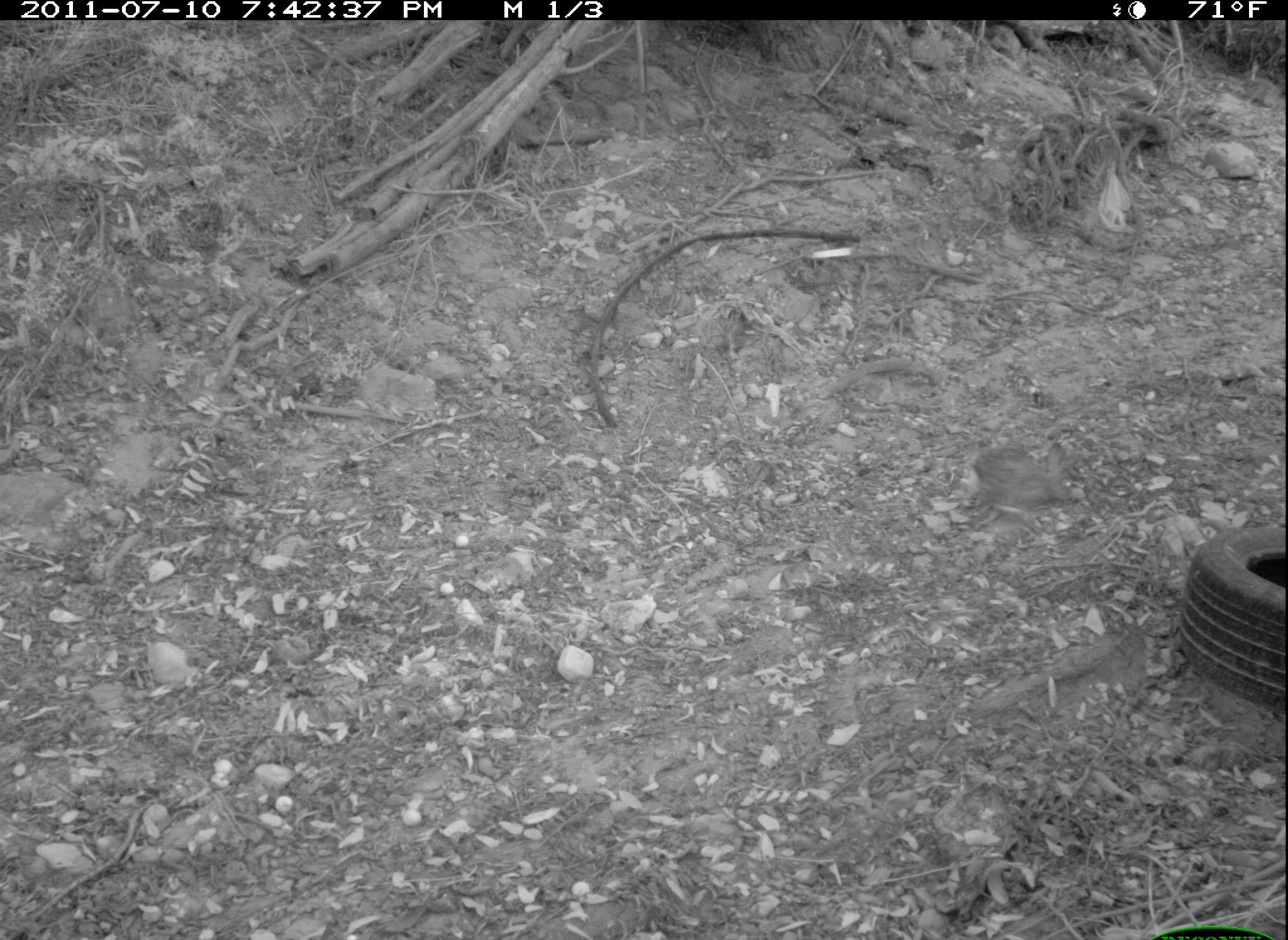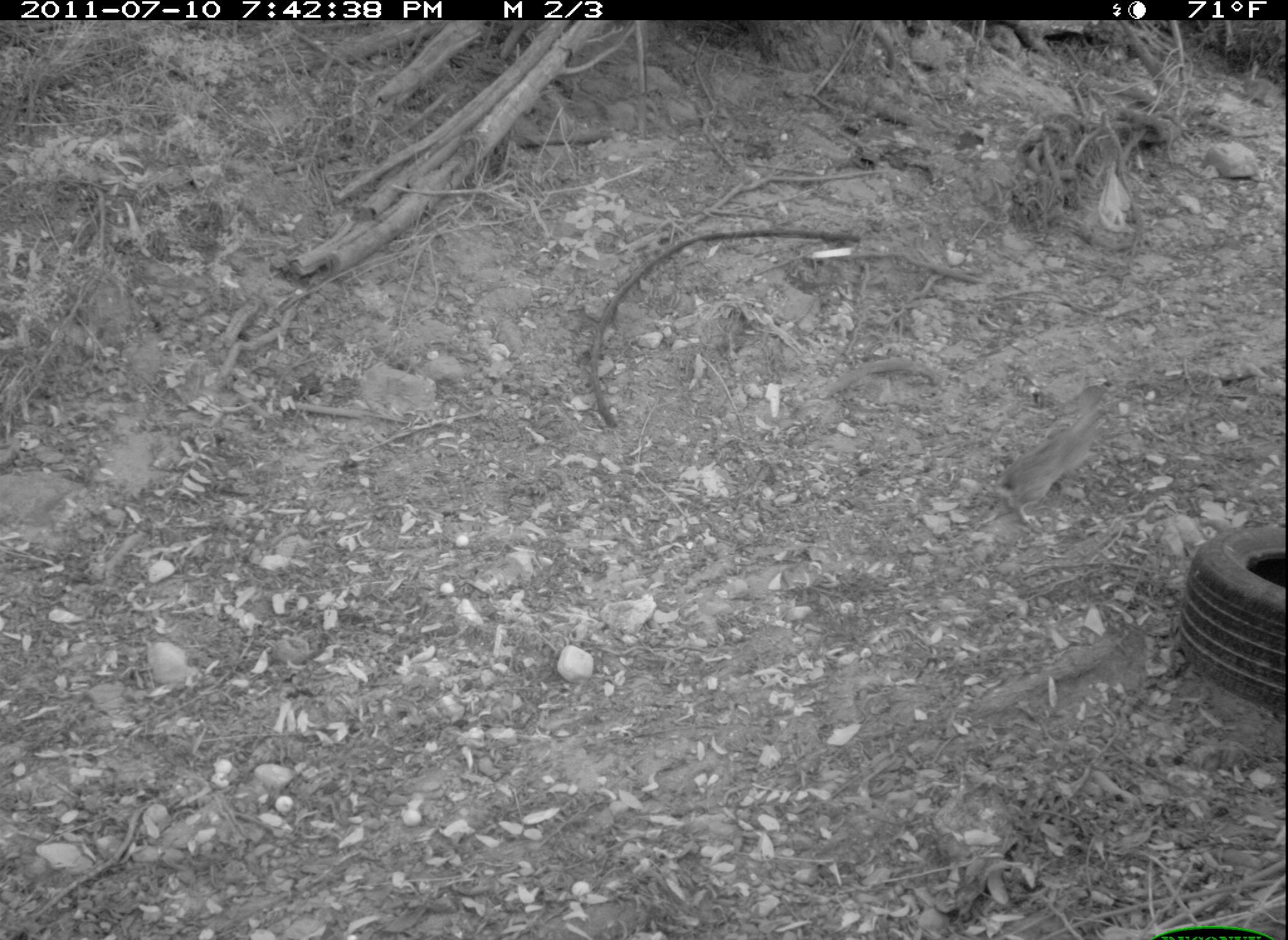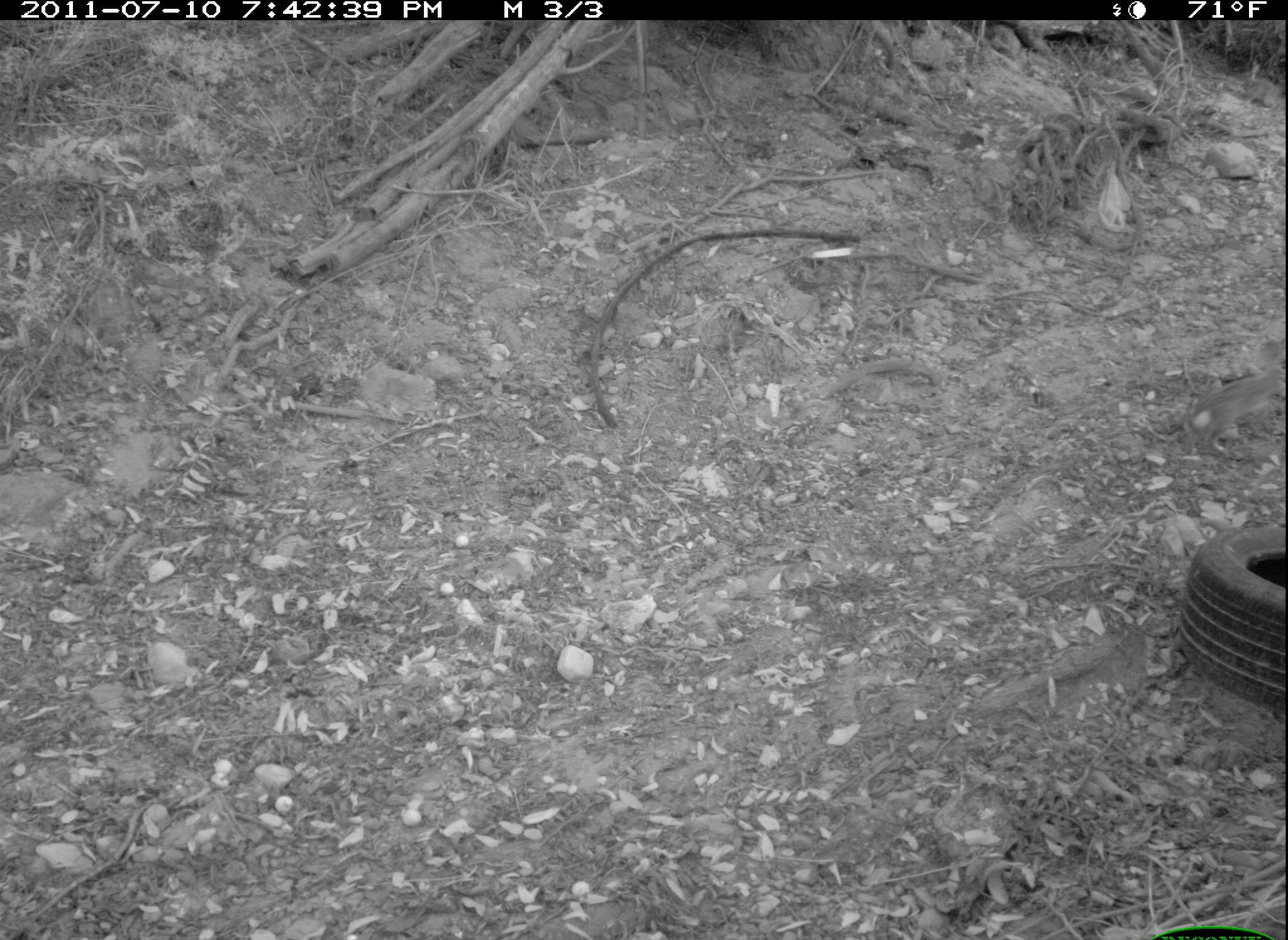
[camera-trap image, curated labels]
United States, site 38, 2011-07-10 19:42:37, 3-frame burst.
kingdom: Animalia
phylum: Chordata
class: Mammalia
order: Lagomorpha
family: Leporidae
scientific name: Leporidae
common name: rabbits and hares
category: rabbit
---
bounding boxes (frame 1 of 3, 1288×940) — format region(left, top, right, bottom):
rabbit: region(932, 411, 1130, 554)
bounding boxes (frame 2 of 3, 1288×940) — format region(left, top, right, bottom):
rabbit: region(989, 372, 1121, 536)